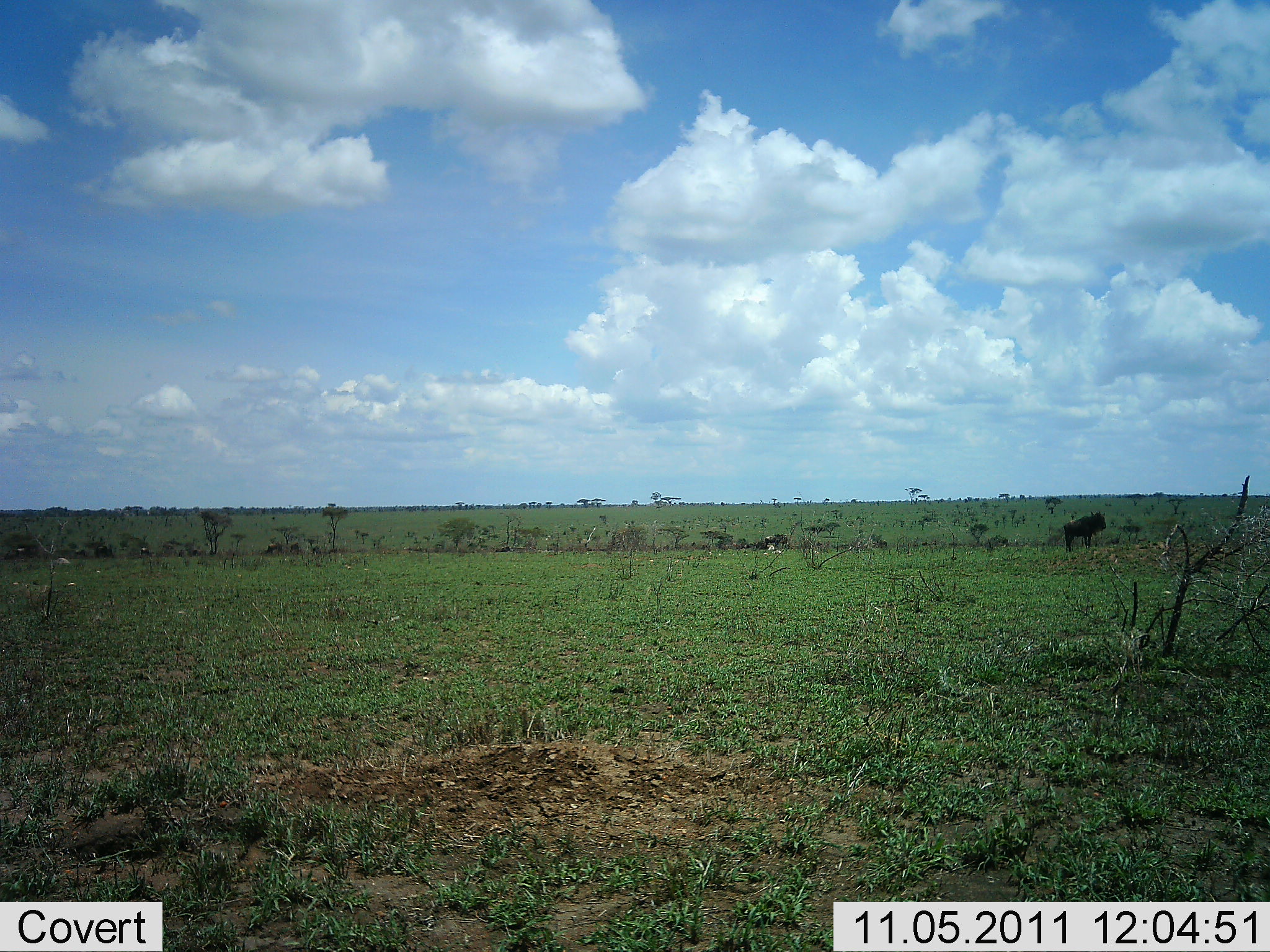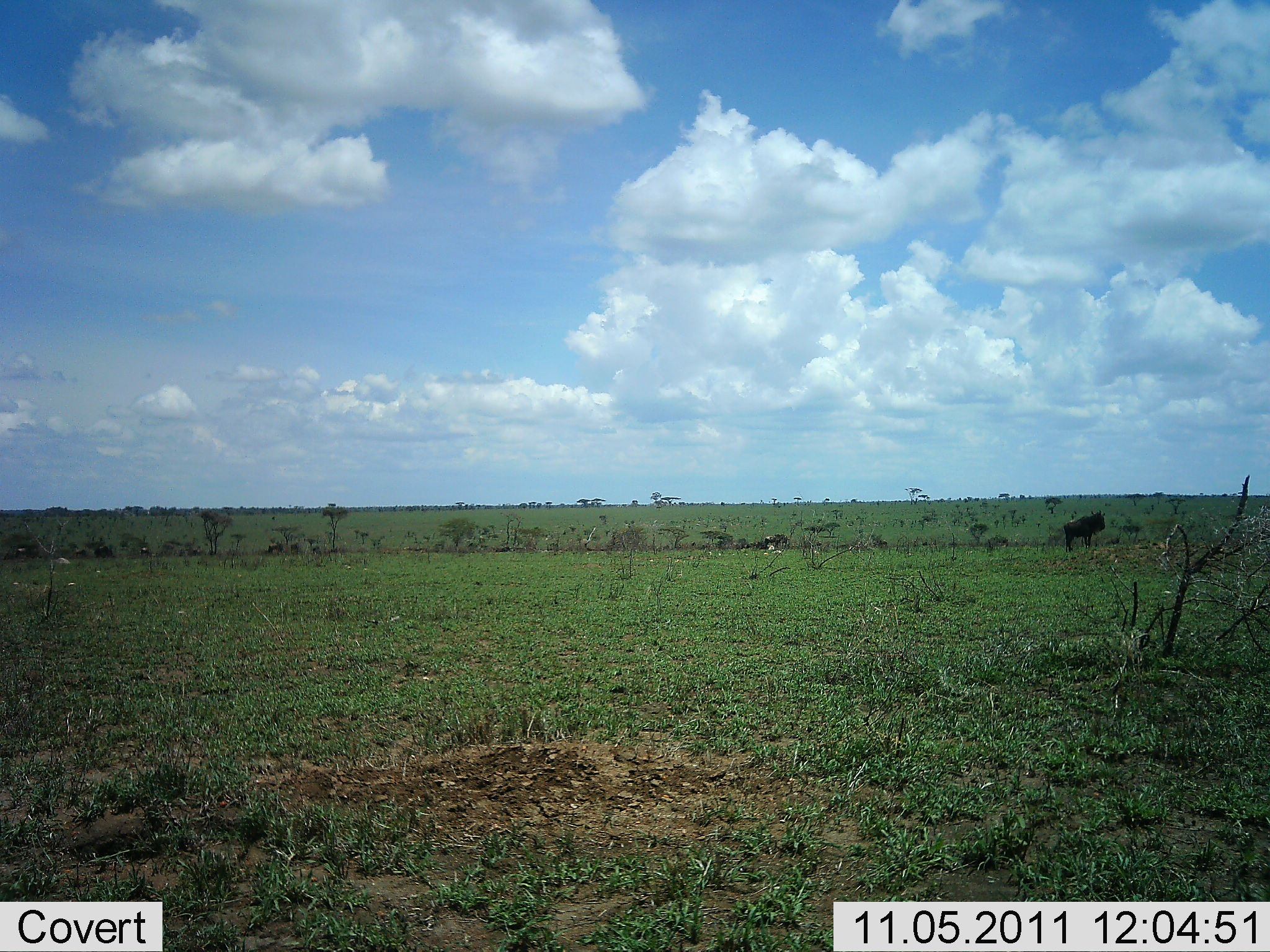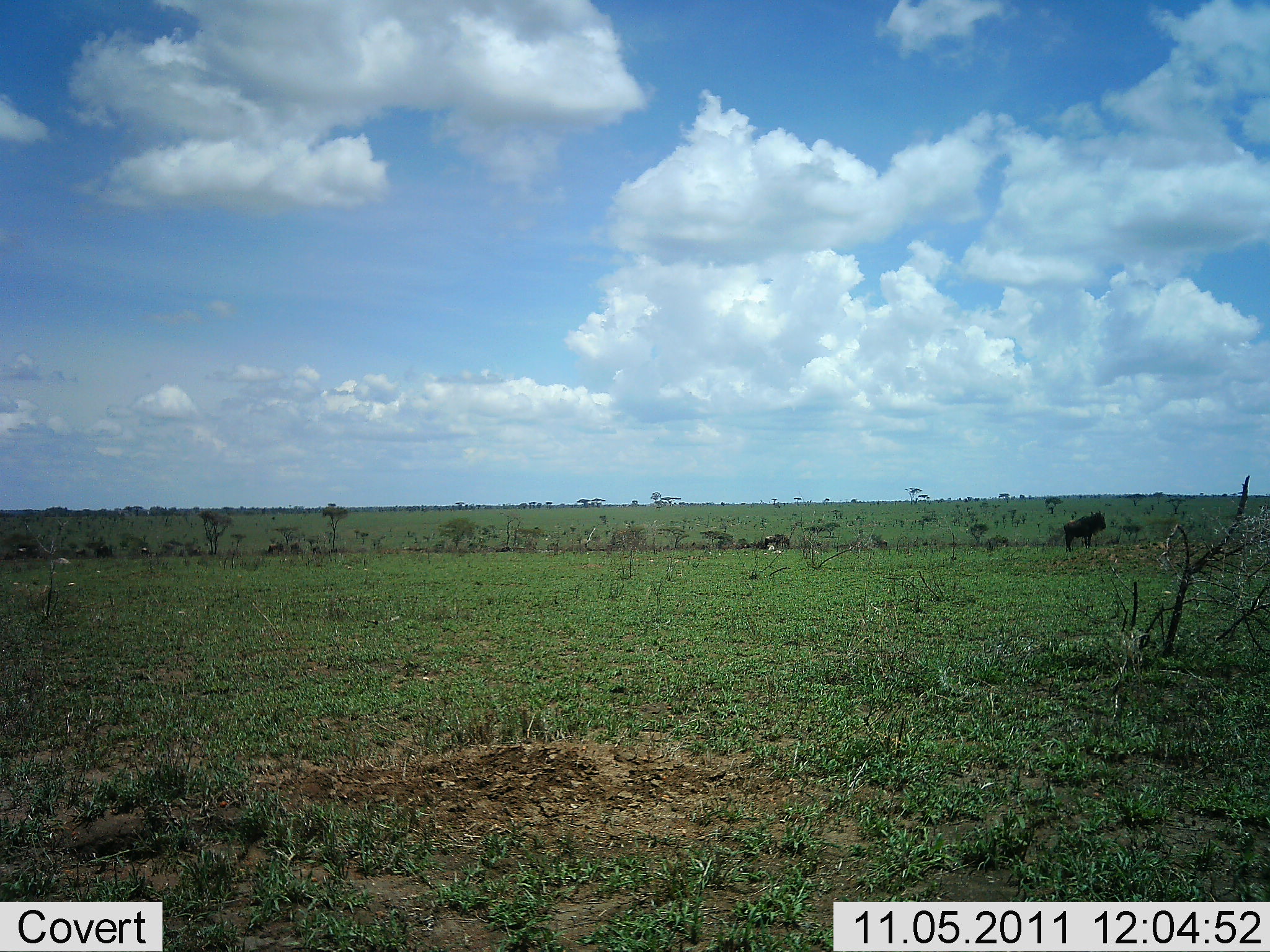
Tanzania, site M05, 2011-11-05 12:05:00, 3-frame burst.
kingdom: Animalia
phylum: Chordata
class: Mammalia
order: Artiodactyla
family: Bovidae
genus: Connochaetes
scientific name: Connochaetes taurinus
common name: blue wildebeest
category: wildebeest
Wildebeest (blue wildebeest) (Connochaetes taurinus), count 1. Behavior (volunteer vote fractions): standing 100%, resting 0%, moving 0%, interacting 0%. Young present (vote fraction): 0%. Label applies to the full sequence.